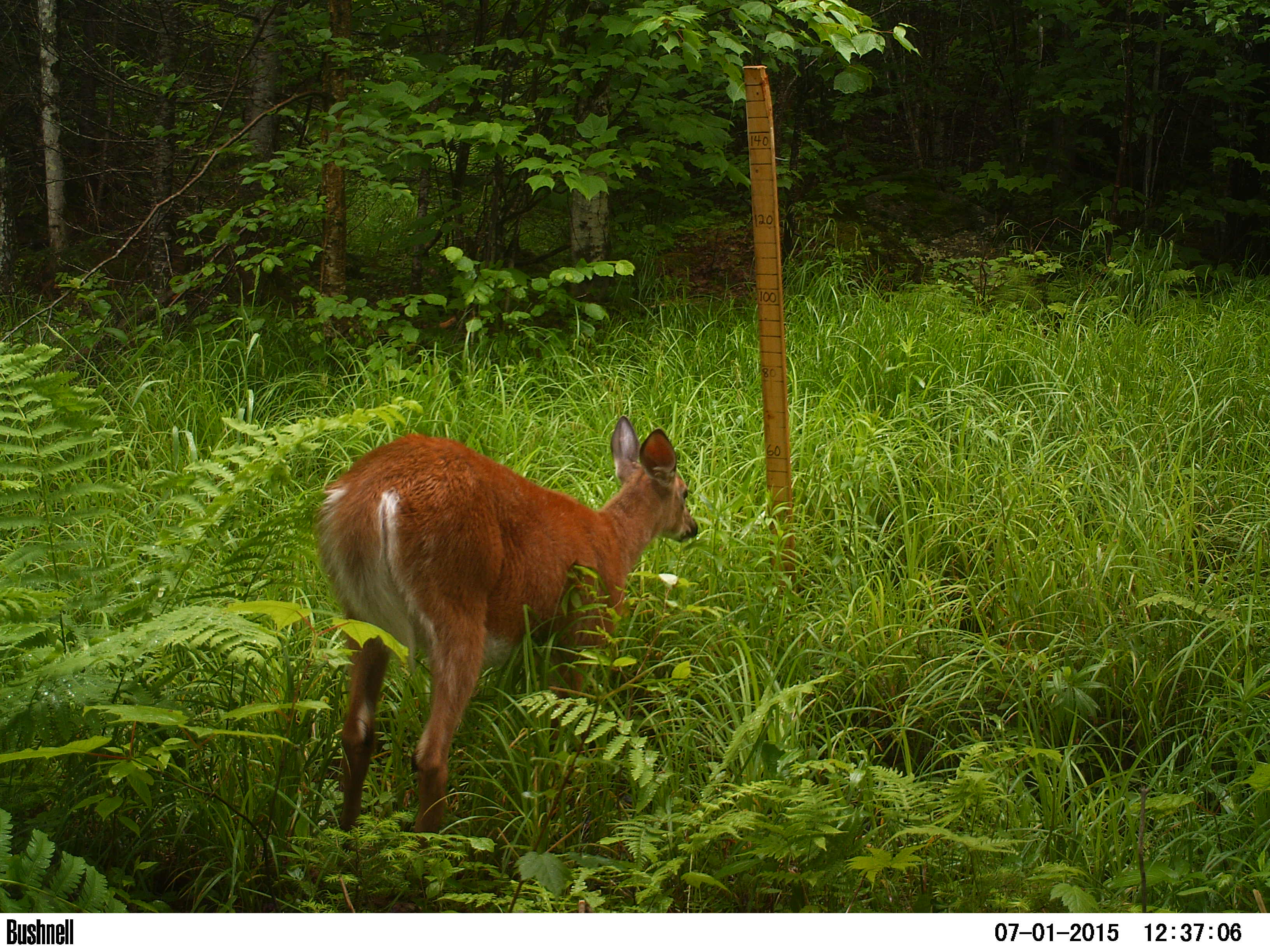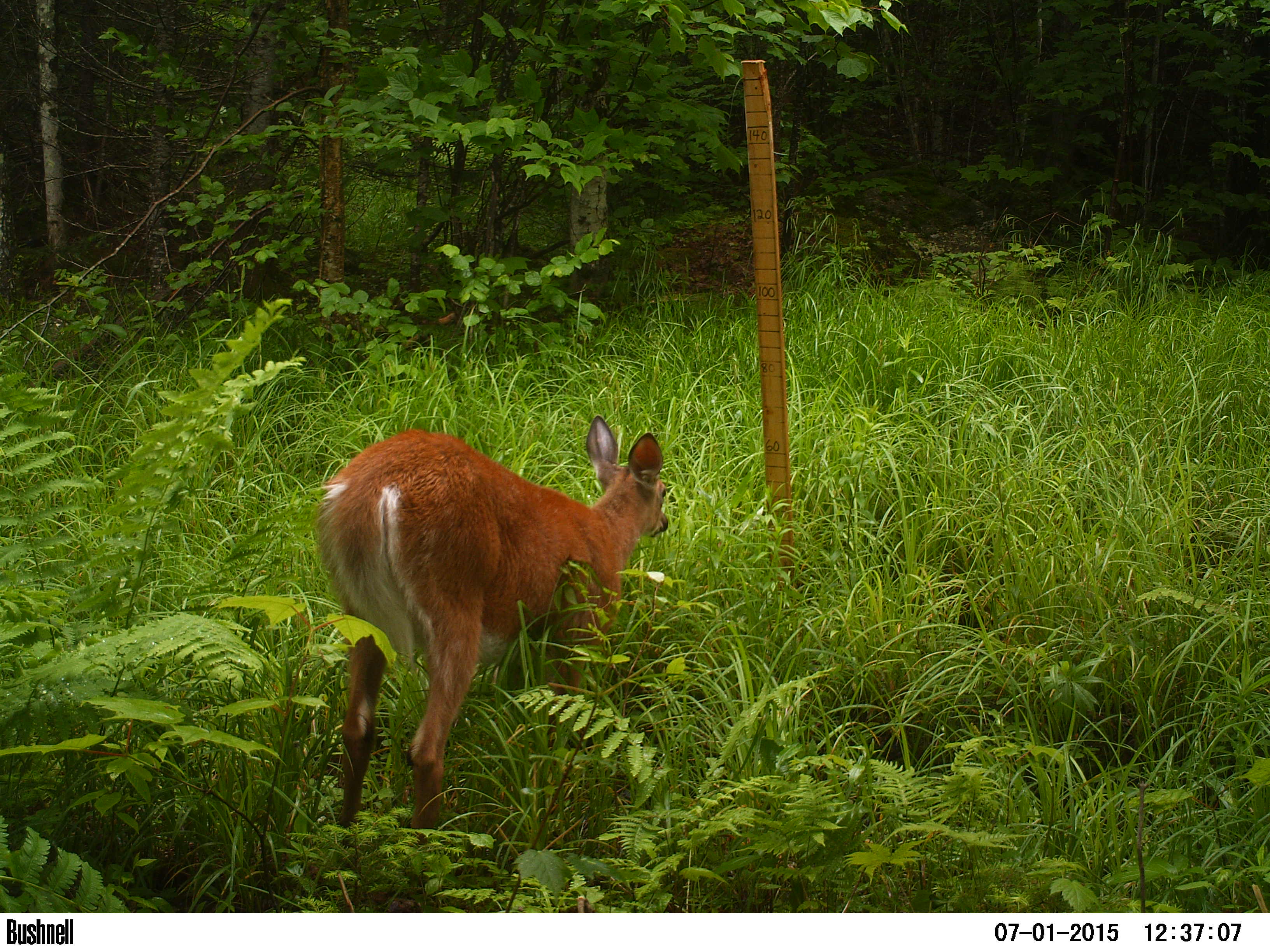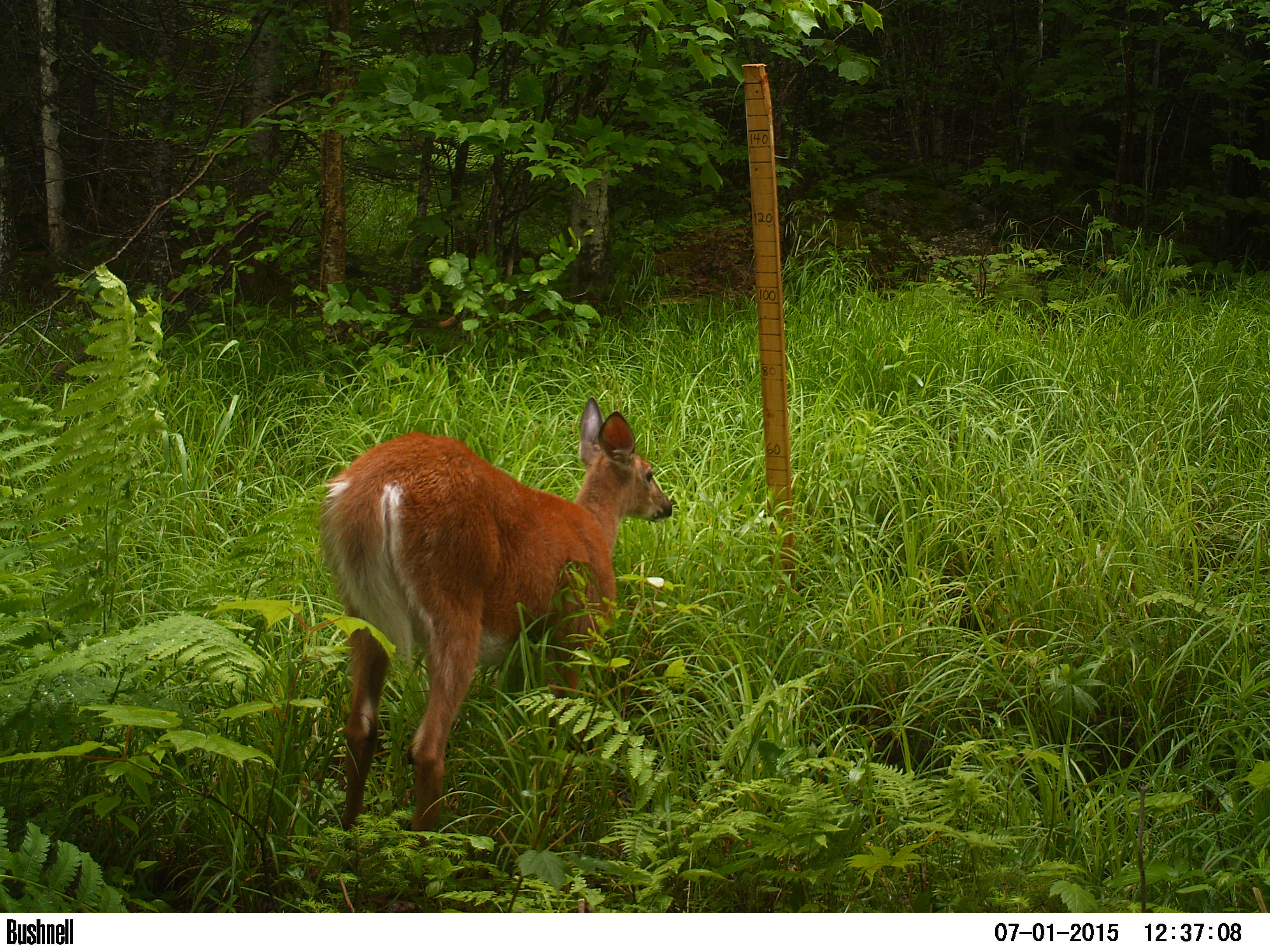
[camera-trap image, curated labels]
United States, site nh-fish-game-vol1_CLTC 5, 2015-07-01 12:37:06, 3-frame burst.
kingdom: Animalia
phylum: Chordata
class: Mammalia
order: Artiodactyla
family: Cervidae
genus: Odocoileus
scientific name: Odocoileus virginianus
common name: white-tailed deer